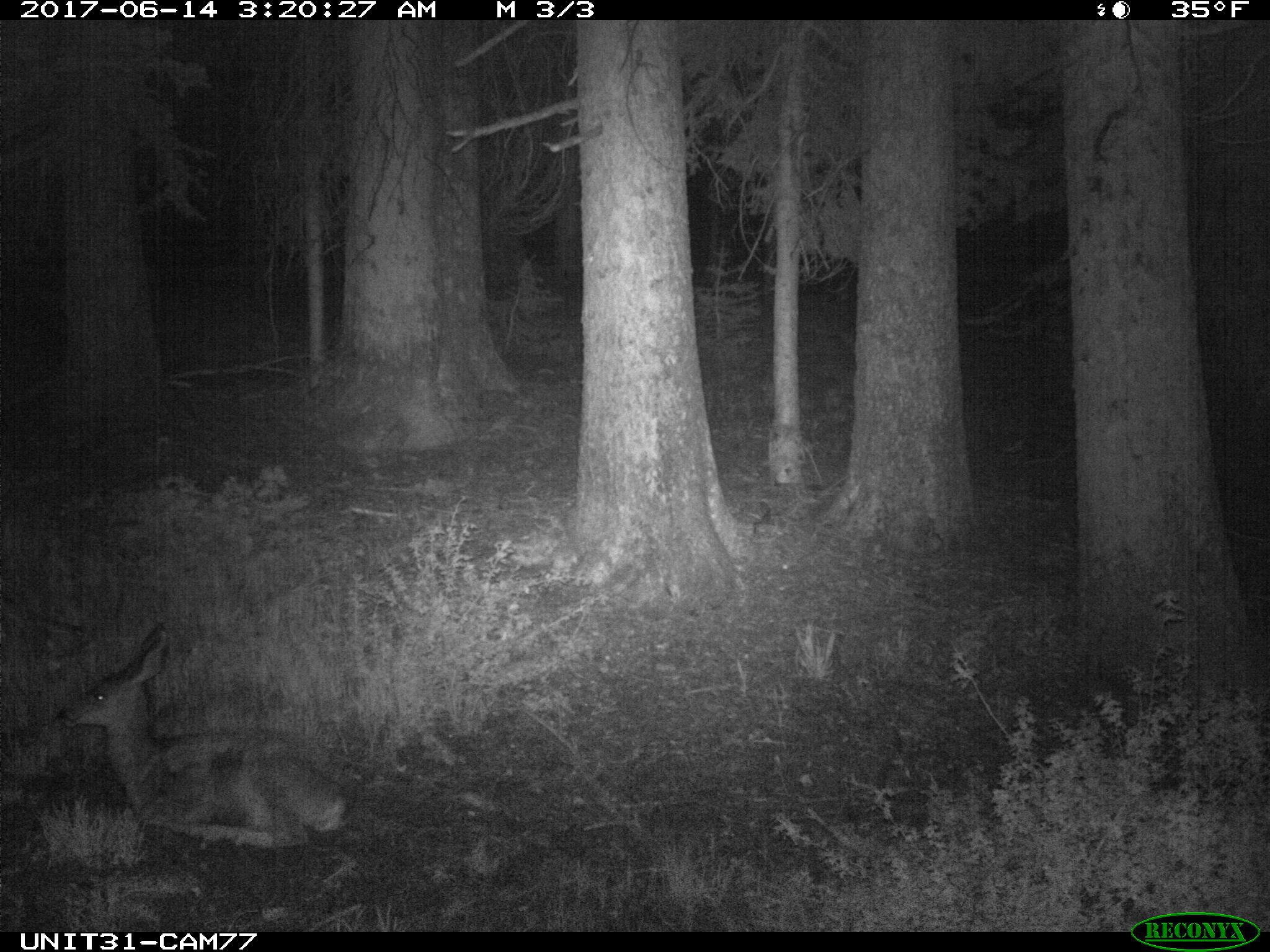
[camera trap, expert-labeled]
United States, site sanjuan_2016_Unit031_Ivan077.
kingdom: Animalia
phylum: Chordata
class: Mammalia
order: Artiodactyla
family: Cervidae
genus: Odocoileus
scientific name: Odocoileus hemionus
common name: mule deer